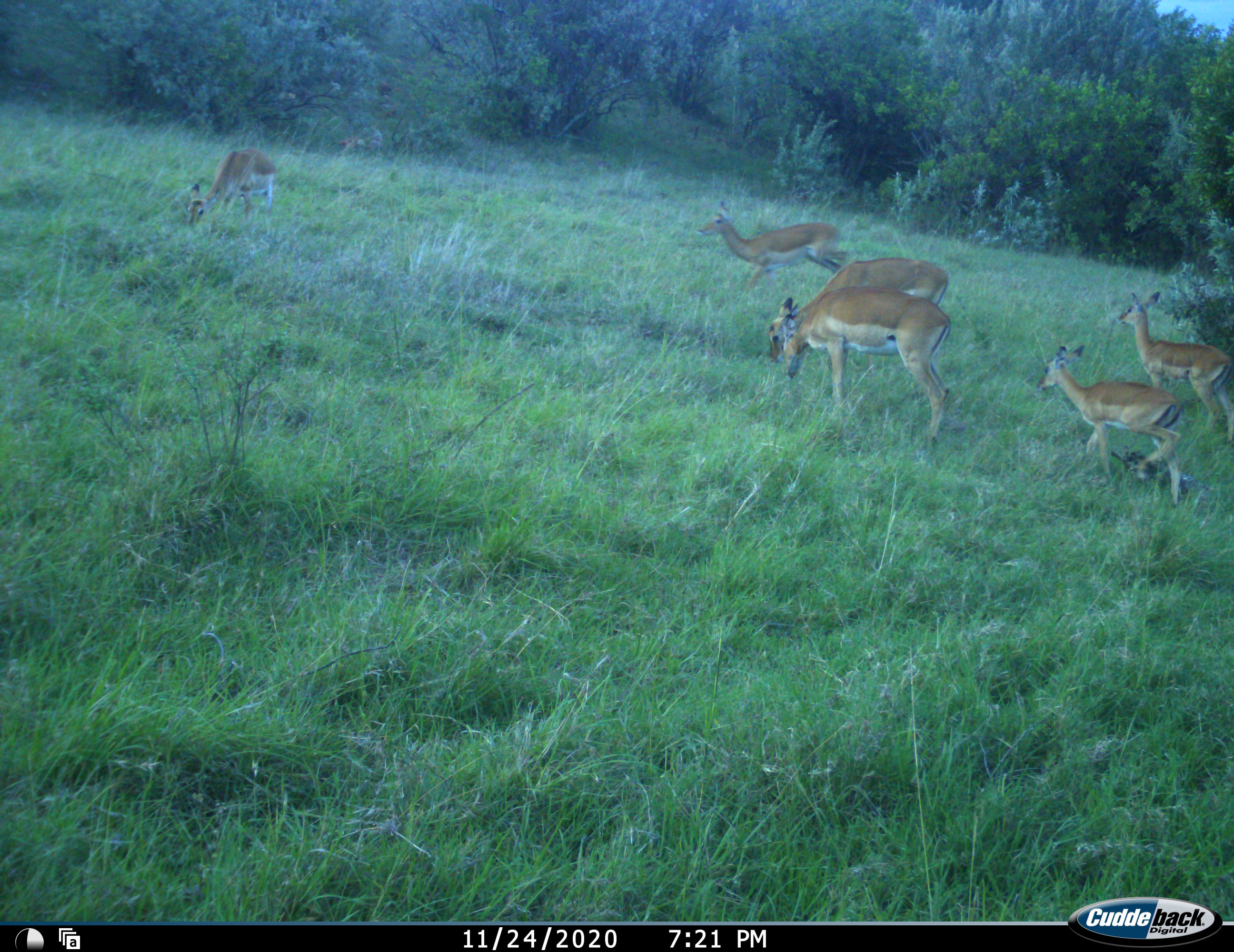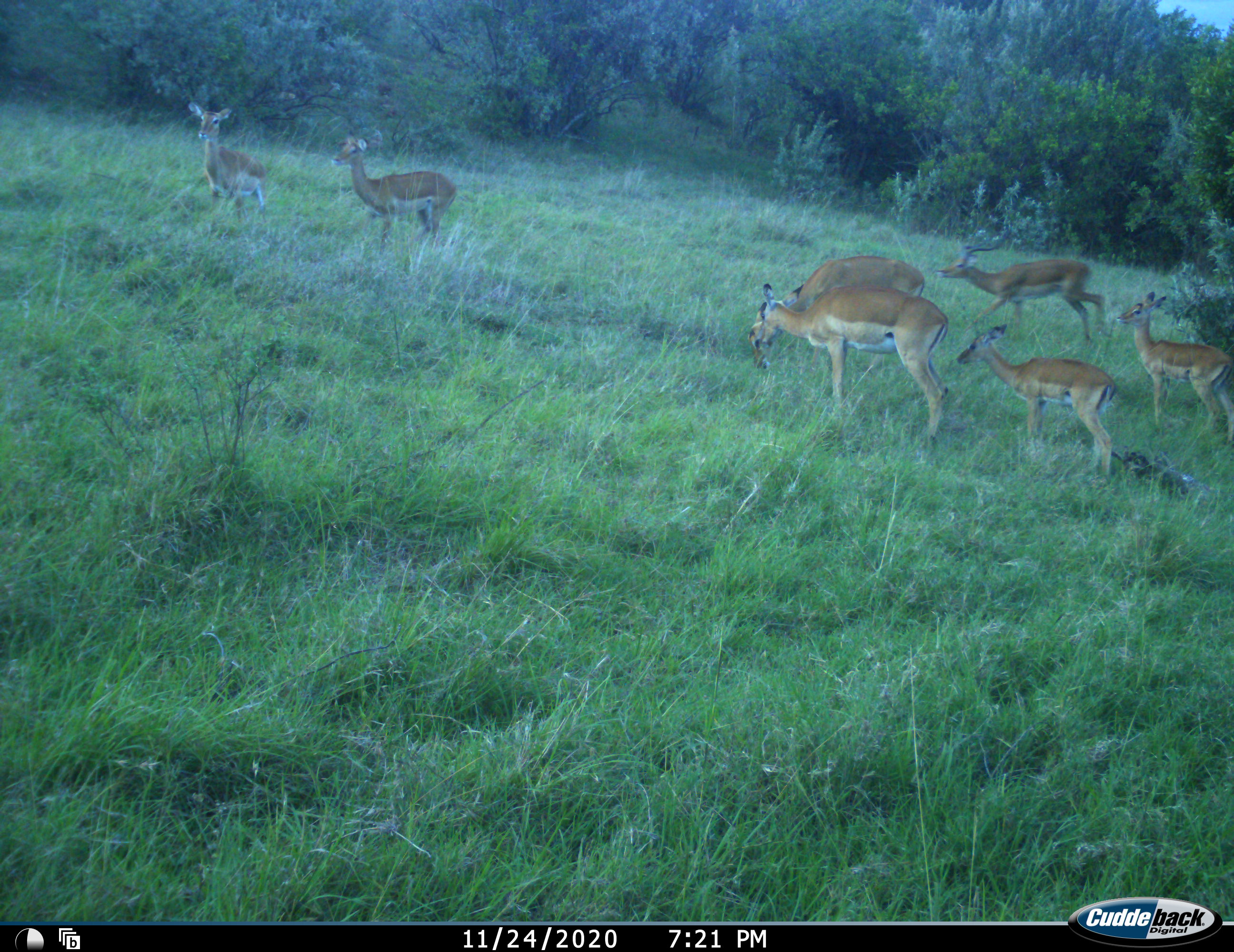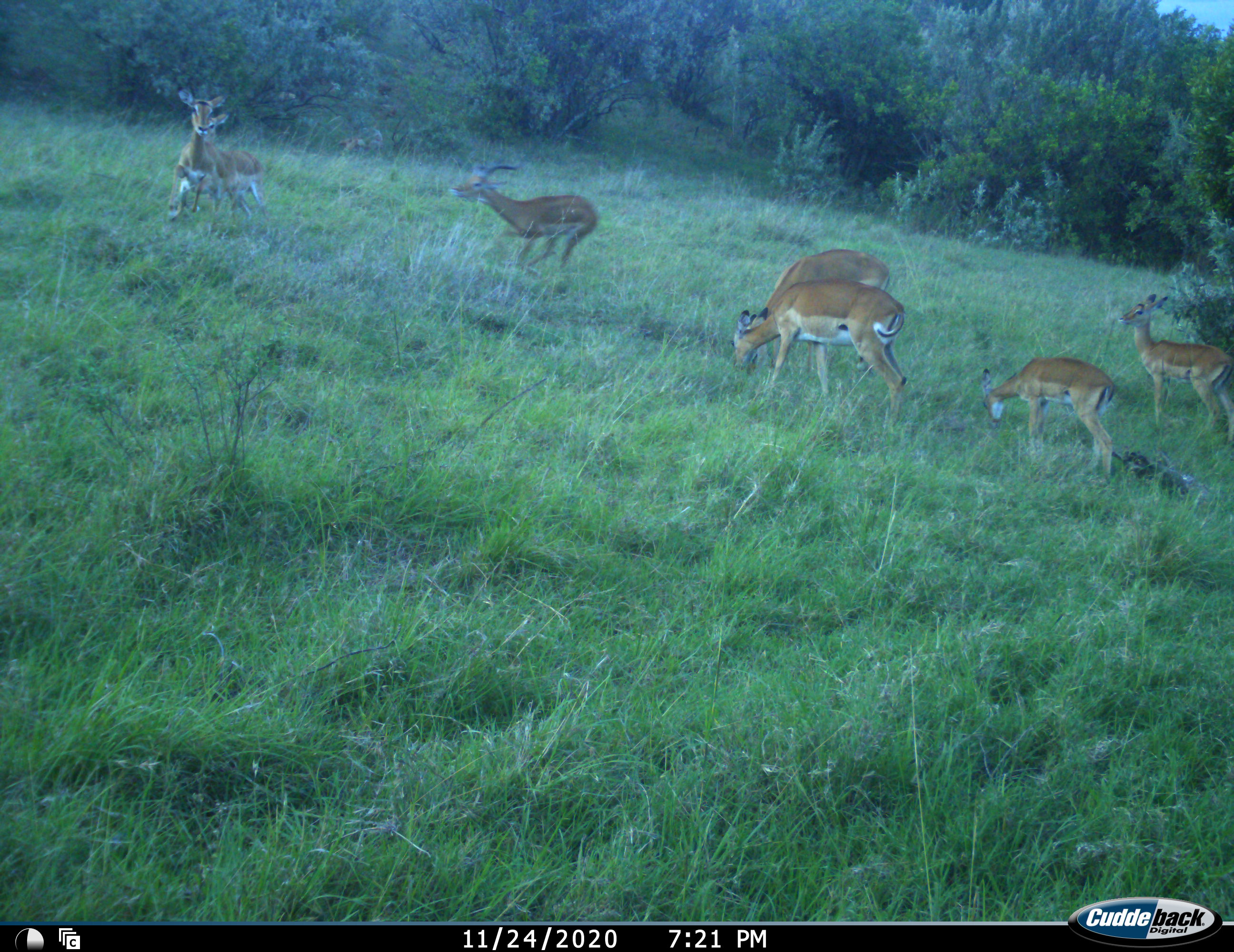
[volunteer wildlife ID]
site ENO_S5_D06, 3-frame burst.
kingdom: Animalia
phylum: Chordata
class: Mammalia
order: Artiodactyla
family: Bovidae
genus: Aepyceros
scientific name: Aepyceros melampus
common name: impala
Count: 7.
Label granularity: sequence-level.